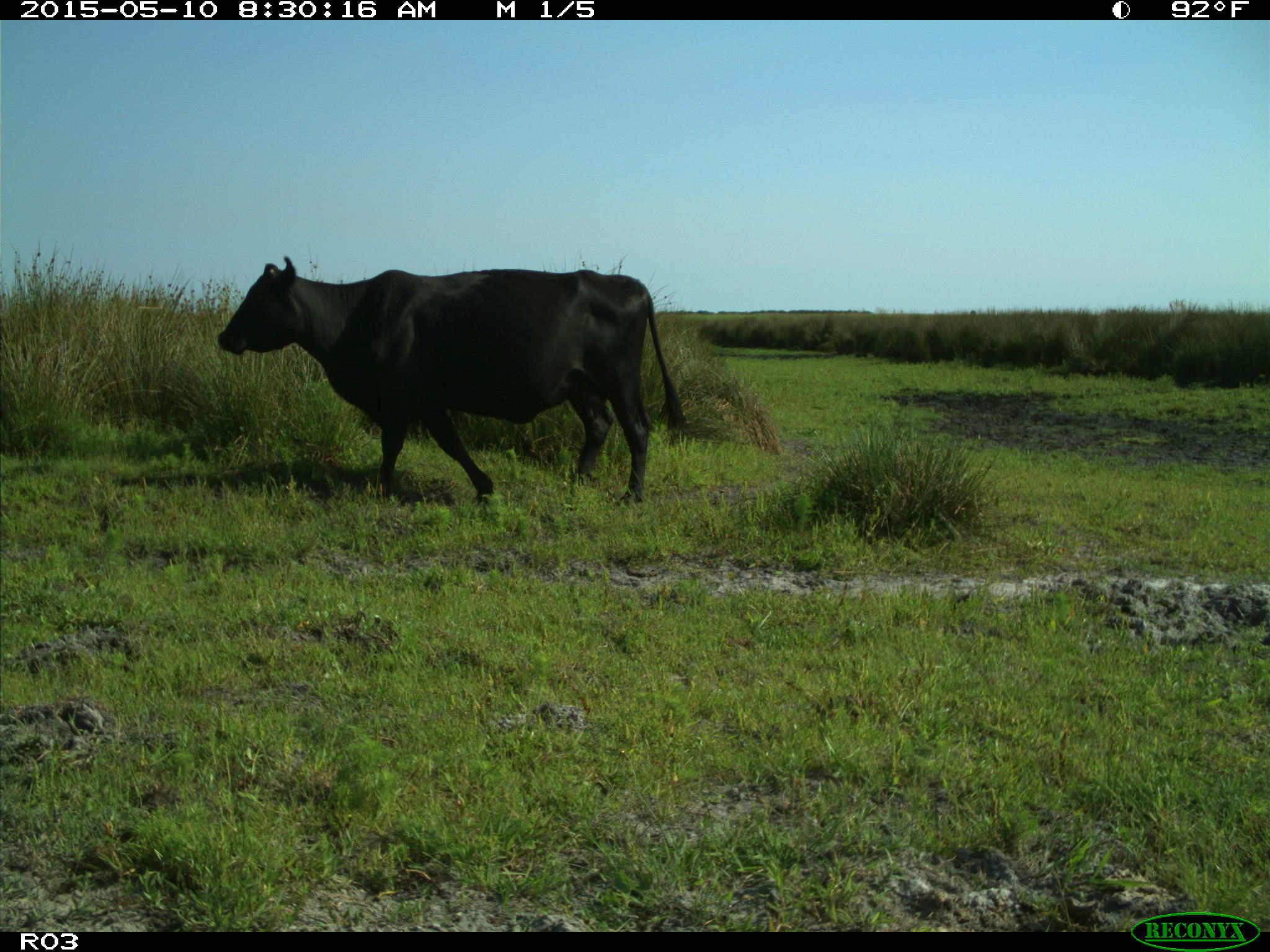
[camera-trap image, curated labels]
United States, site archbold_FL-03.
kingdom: Animalia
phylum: Chordata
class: Mammalia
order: Artiodactyla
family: Bovidae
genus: Bos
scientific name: Bos taurus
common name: domestic cow